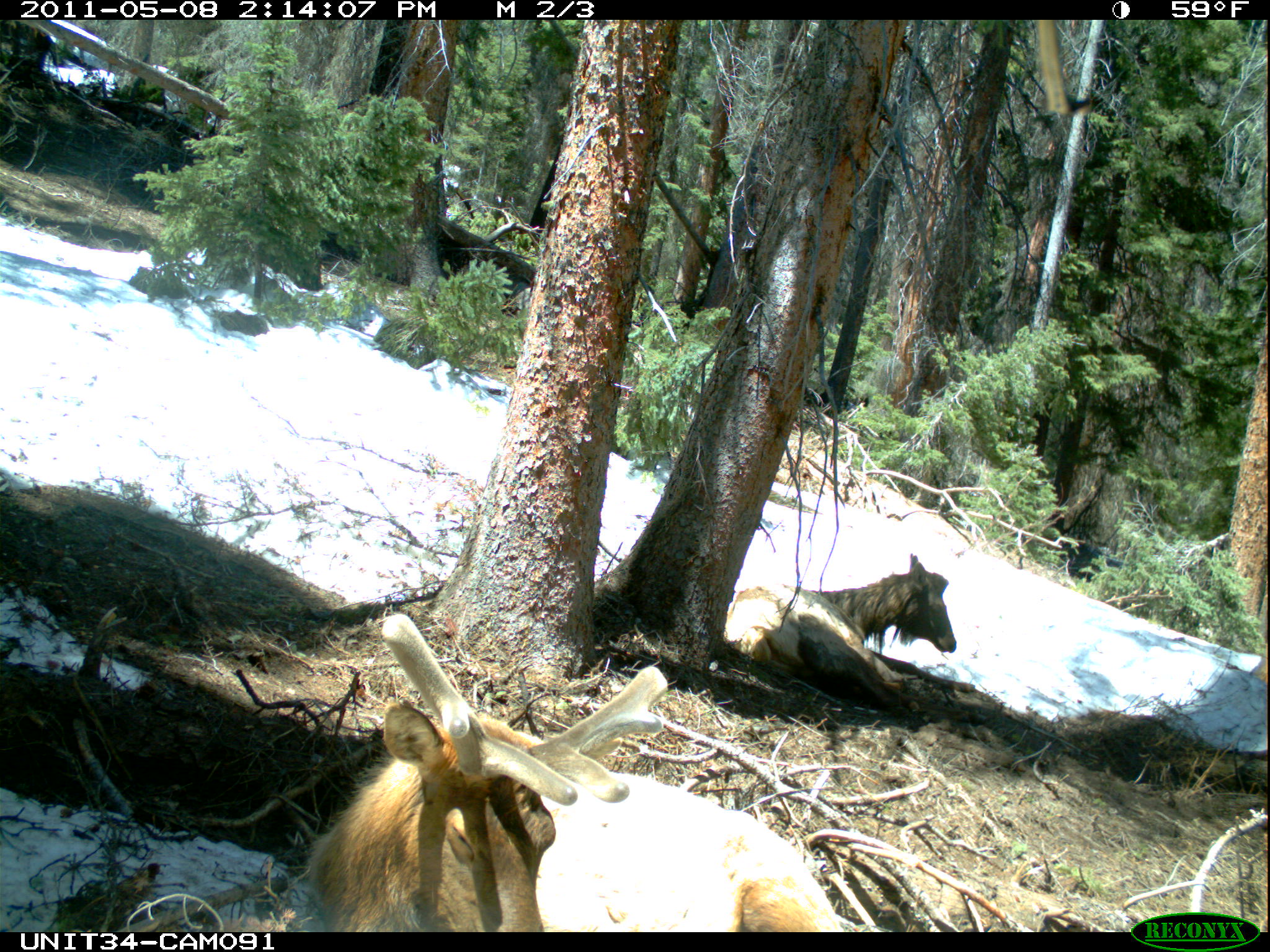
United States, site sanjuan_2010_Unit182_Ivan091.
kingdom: Animalia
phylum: Chordata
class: Mammalia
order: Artiodactyla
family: Cervidae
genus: Cervus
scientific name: Cervus elaphus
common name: red deer